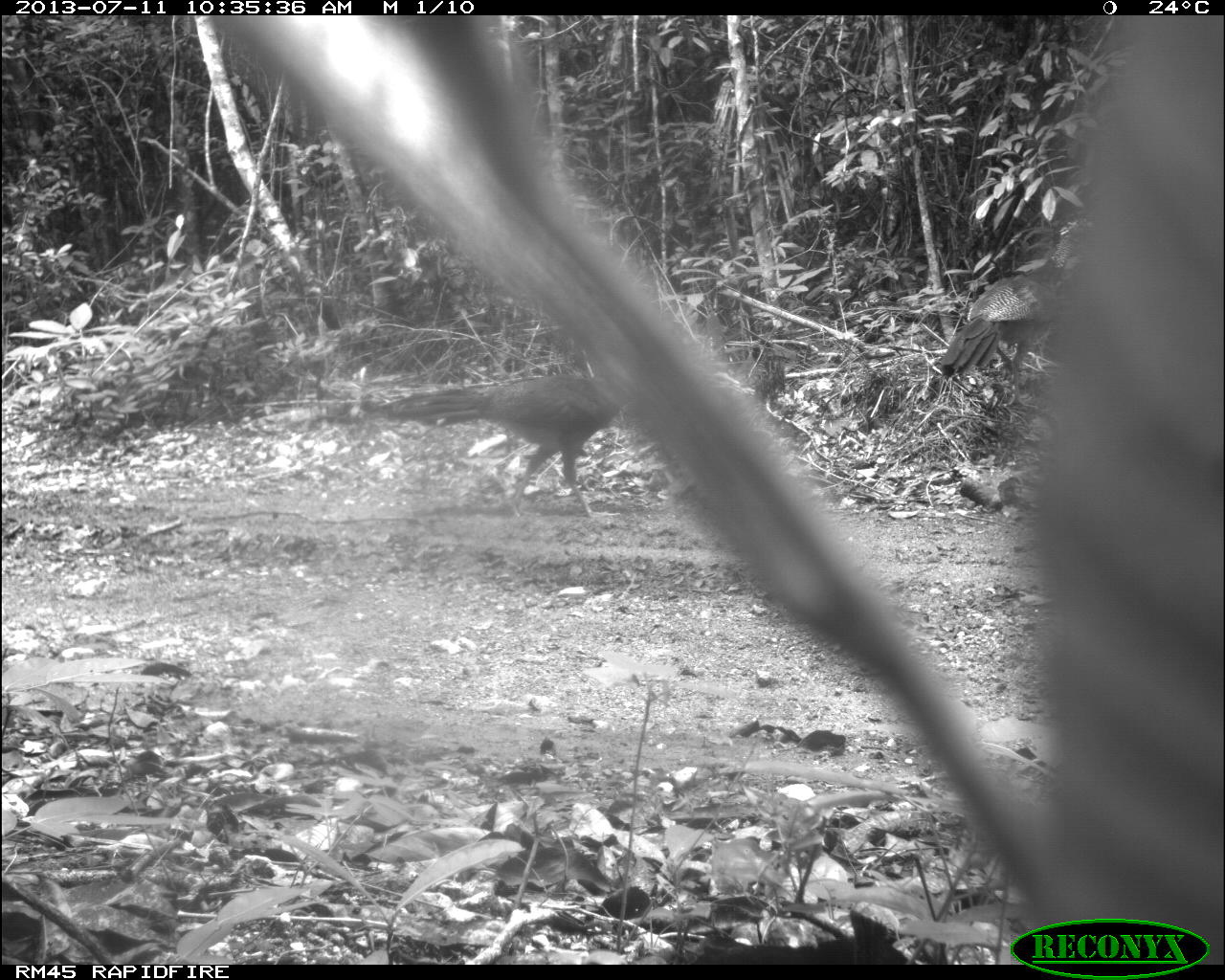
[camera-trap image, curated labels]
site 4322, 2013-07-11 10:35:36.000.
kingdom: Animalia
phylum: Chordata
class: Aves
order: Galliformes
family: Cracidae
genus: Crax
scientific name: Crax rubra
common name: great curassow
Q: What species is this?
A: Crax rubra (great curassow).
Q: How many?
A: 2.